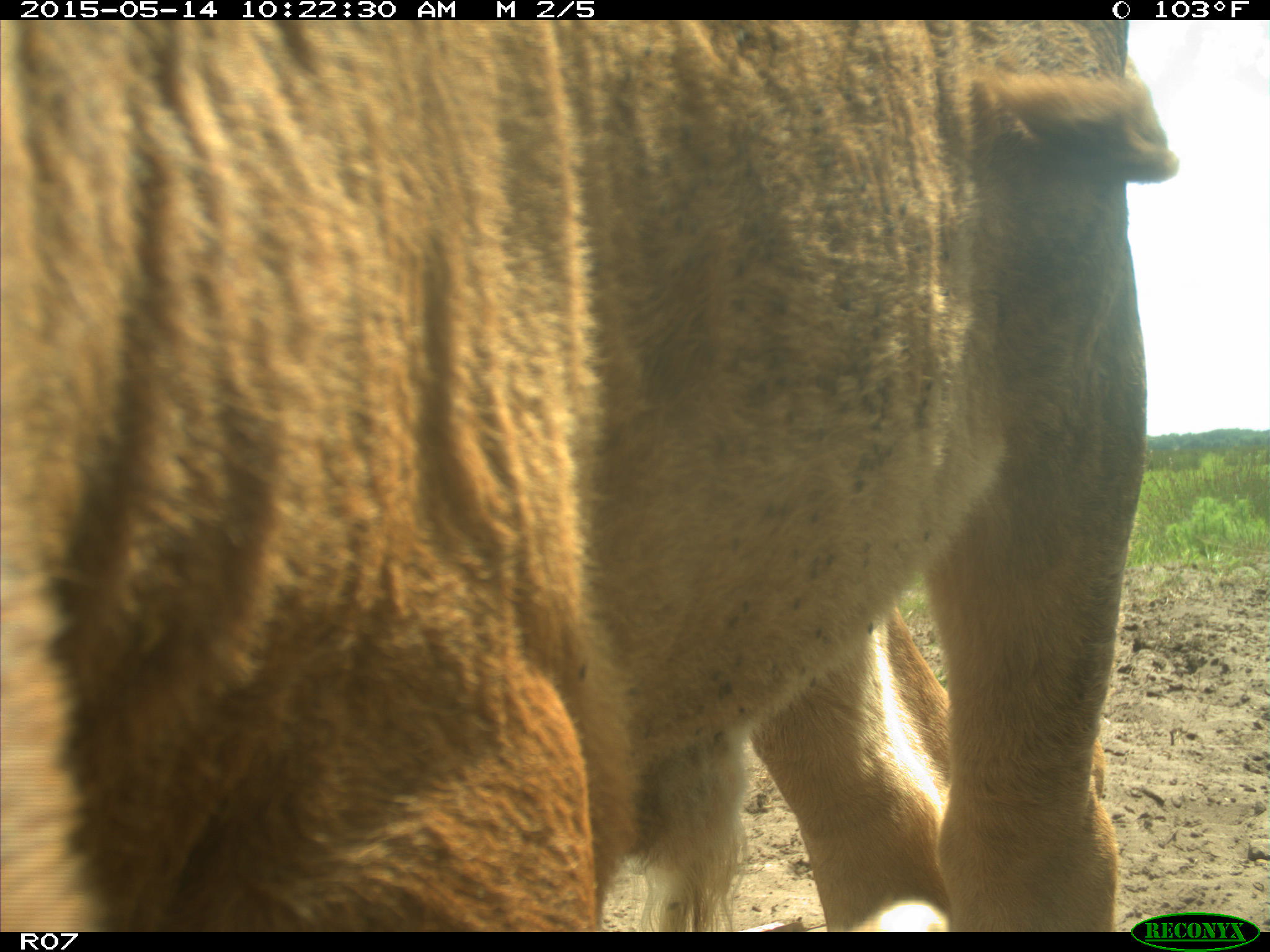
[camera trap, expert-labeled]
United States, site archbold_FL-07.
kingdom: Animalia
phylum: Chordata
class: Mammalia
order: Artiodactyla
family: Bovidae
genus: Bos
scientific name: Bos taurus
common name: domestic cow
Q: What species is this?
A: Bos taurus (domestic cow).